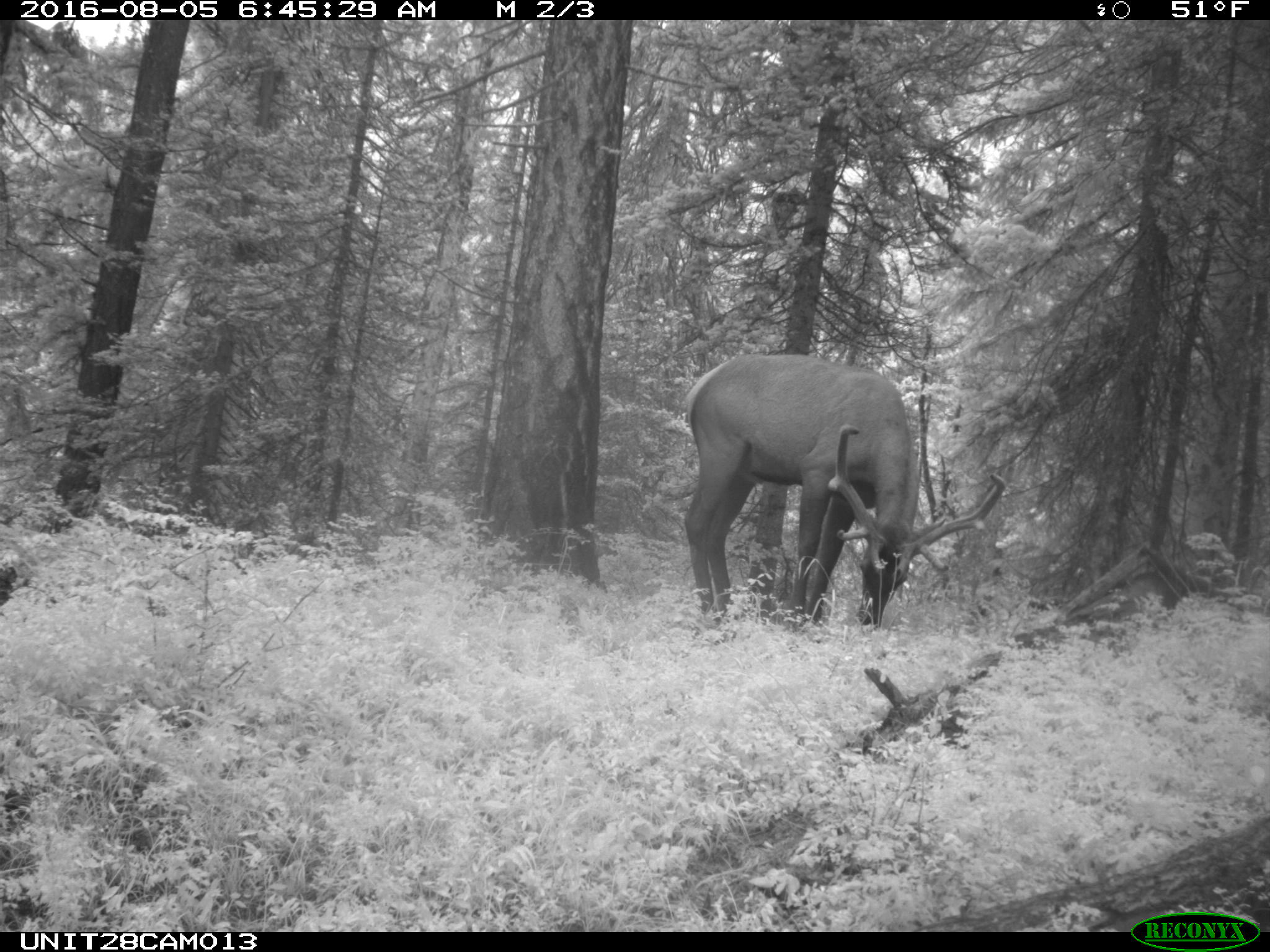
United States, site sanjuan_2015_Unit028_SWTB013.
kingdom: Animalia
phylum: Chordata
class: Mammalia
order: Artiodactyla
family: Cervidae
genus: Cervus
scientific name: Cervus elaphus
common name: red deer